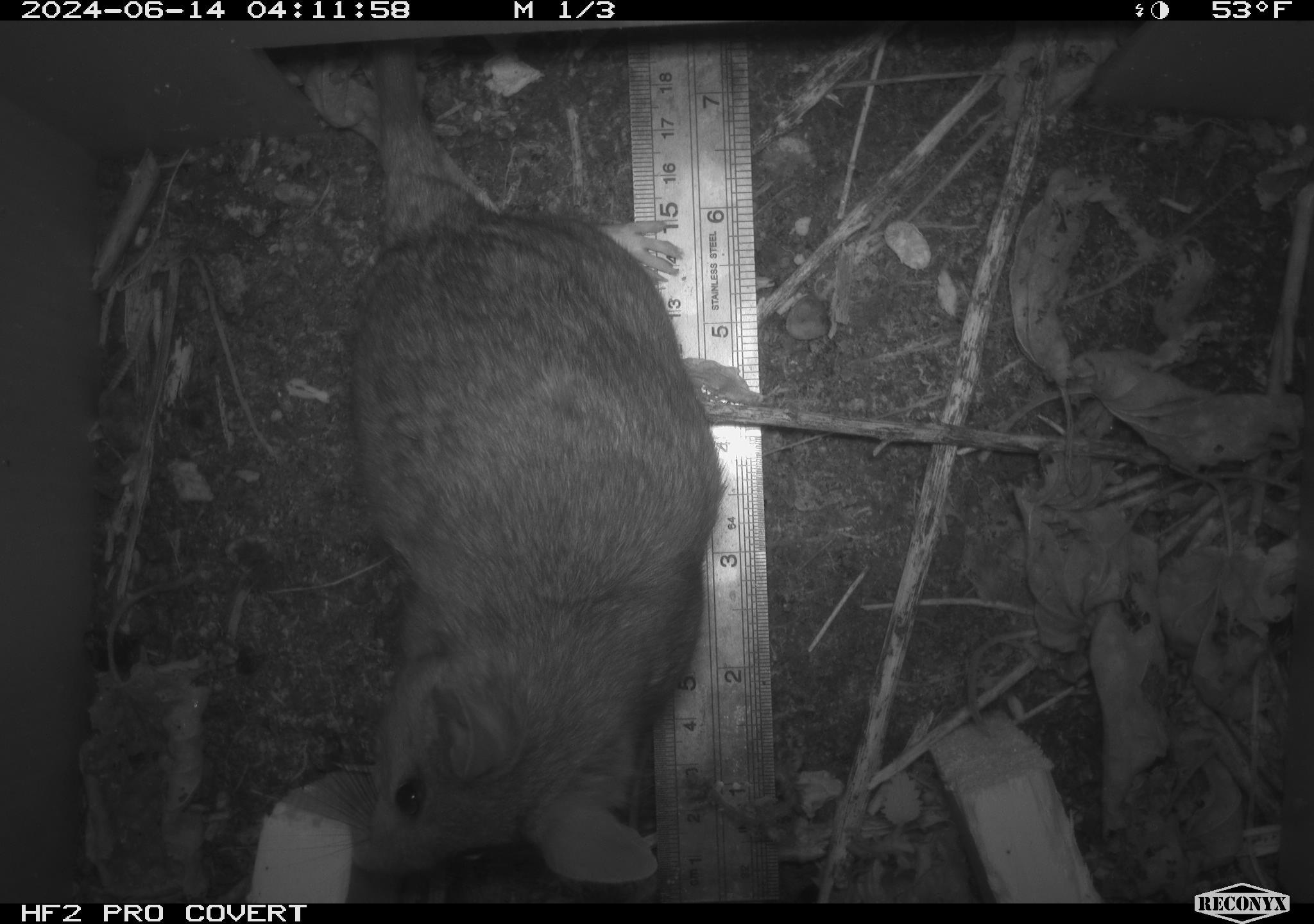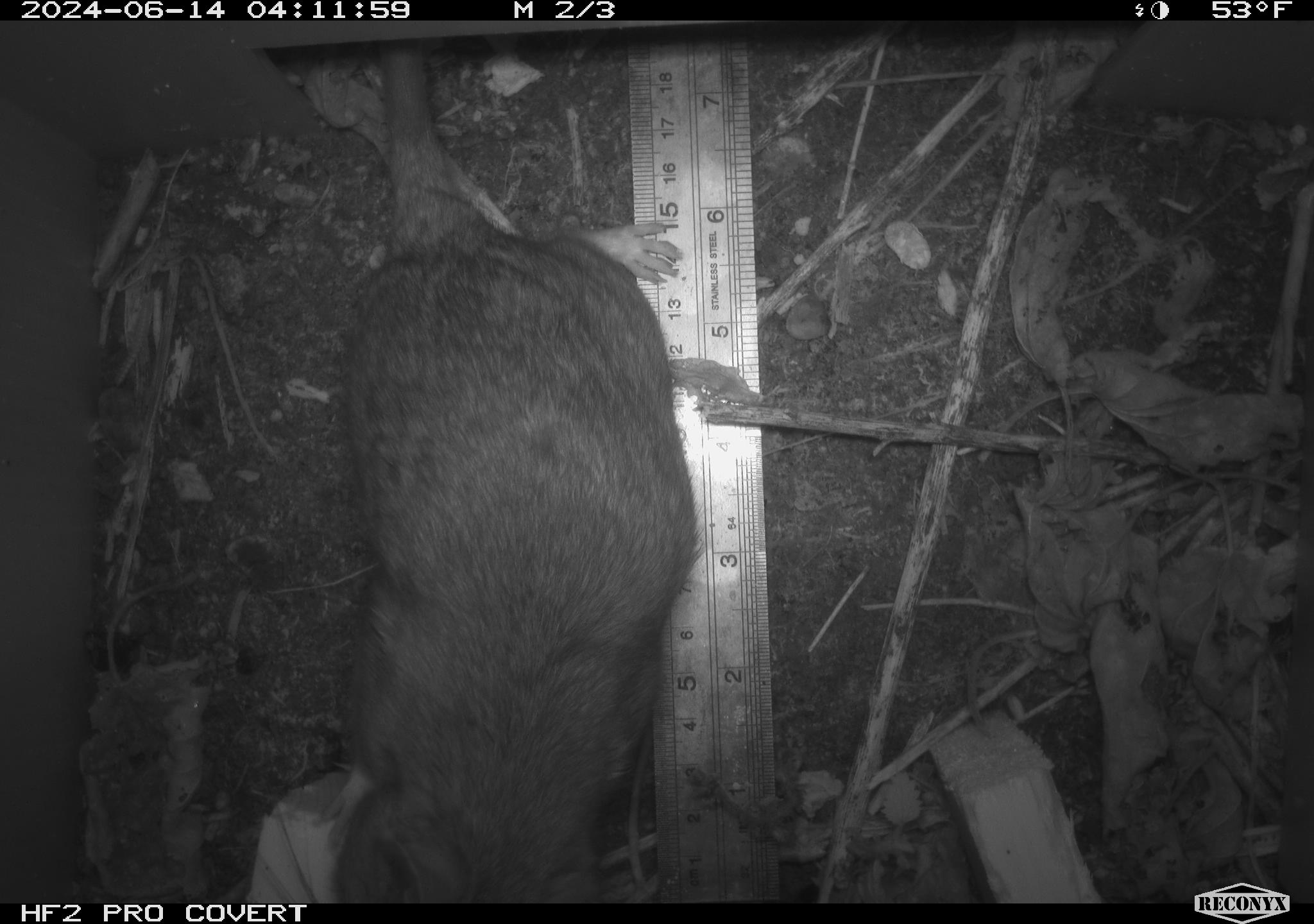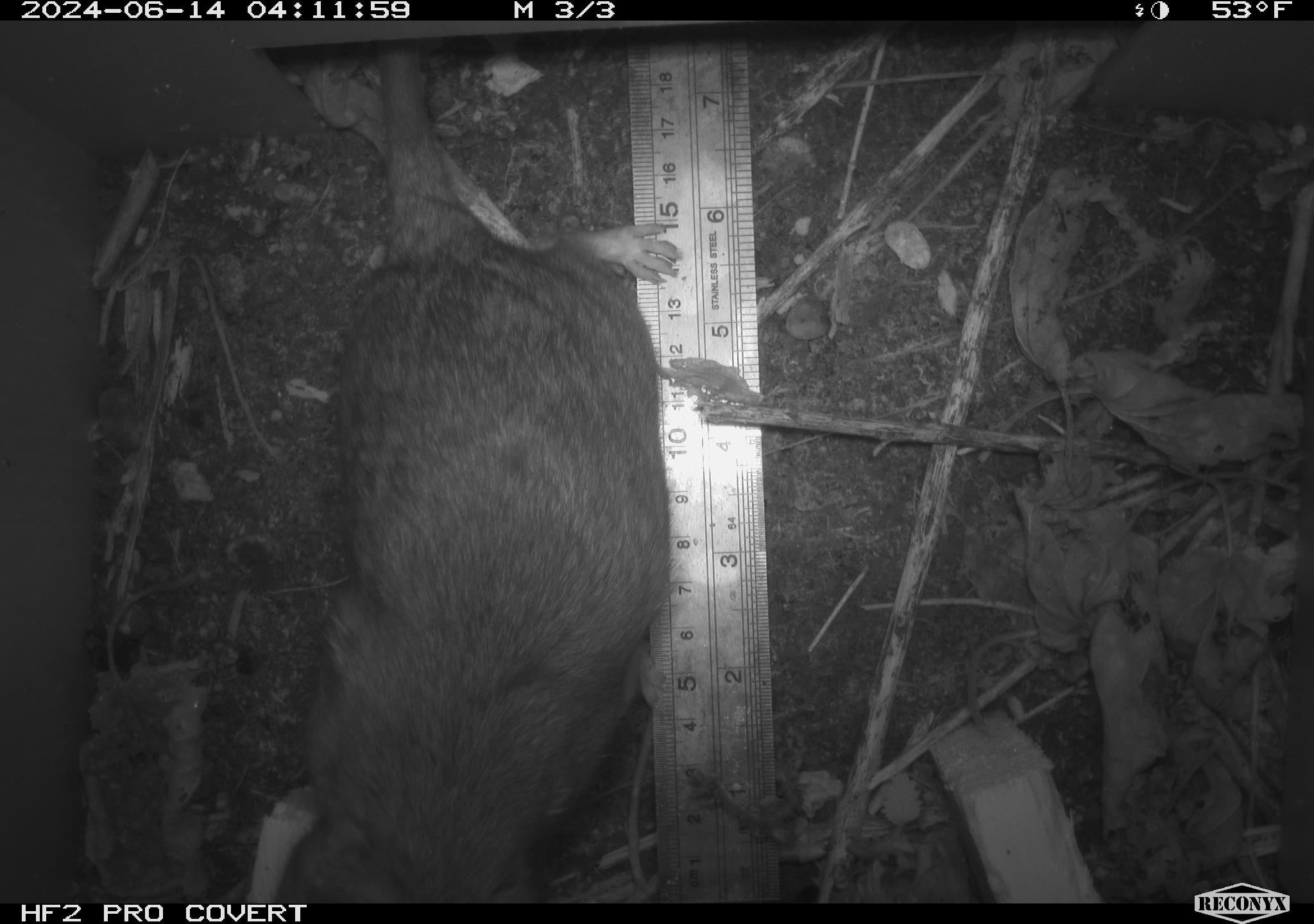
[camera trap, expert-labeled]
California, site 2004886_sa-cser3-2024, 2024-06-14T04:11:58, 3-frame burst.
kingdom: Animalia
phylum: Chordata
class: Mammalia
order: Rodentia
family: Muridae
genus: Rattus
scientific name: Rattus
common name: rat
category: rattus species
Rattus species (rat) (Rattus).